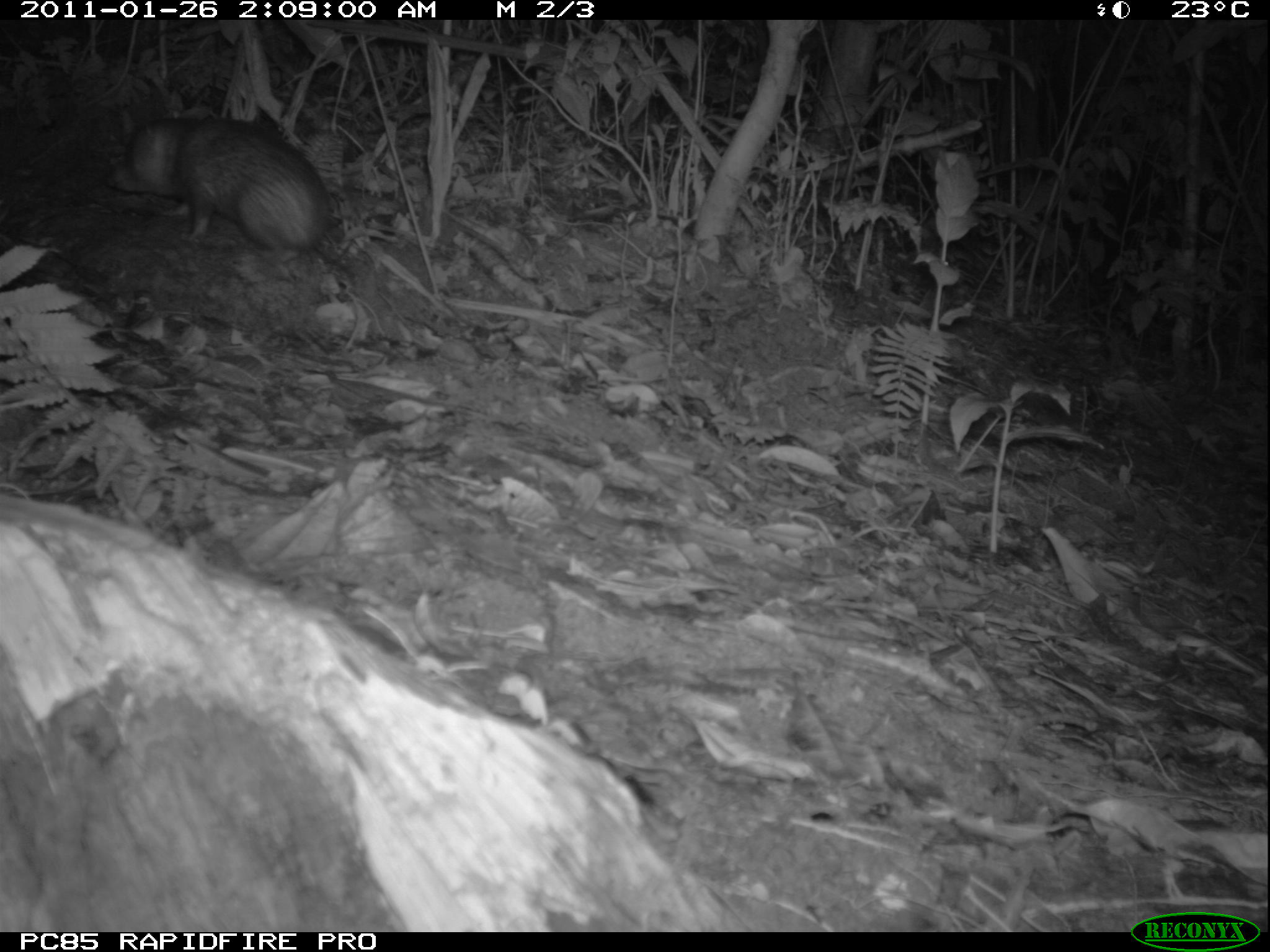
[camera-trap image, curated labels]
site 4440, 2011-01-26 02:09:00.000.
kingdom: Animalia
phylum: Chordata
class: Mammalia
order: Afrosoricida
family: Tenrecidae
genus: Tenrec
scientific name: Tenrec ecaudatus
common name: tailless tenrec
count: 1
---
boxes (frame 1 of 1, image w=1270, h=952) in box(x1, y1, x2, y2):
tenrec ecaudatus: box(0, 491, 745, 929); box(104, 115, 360, 285)